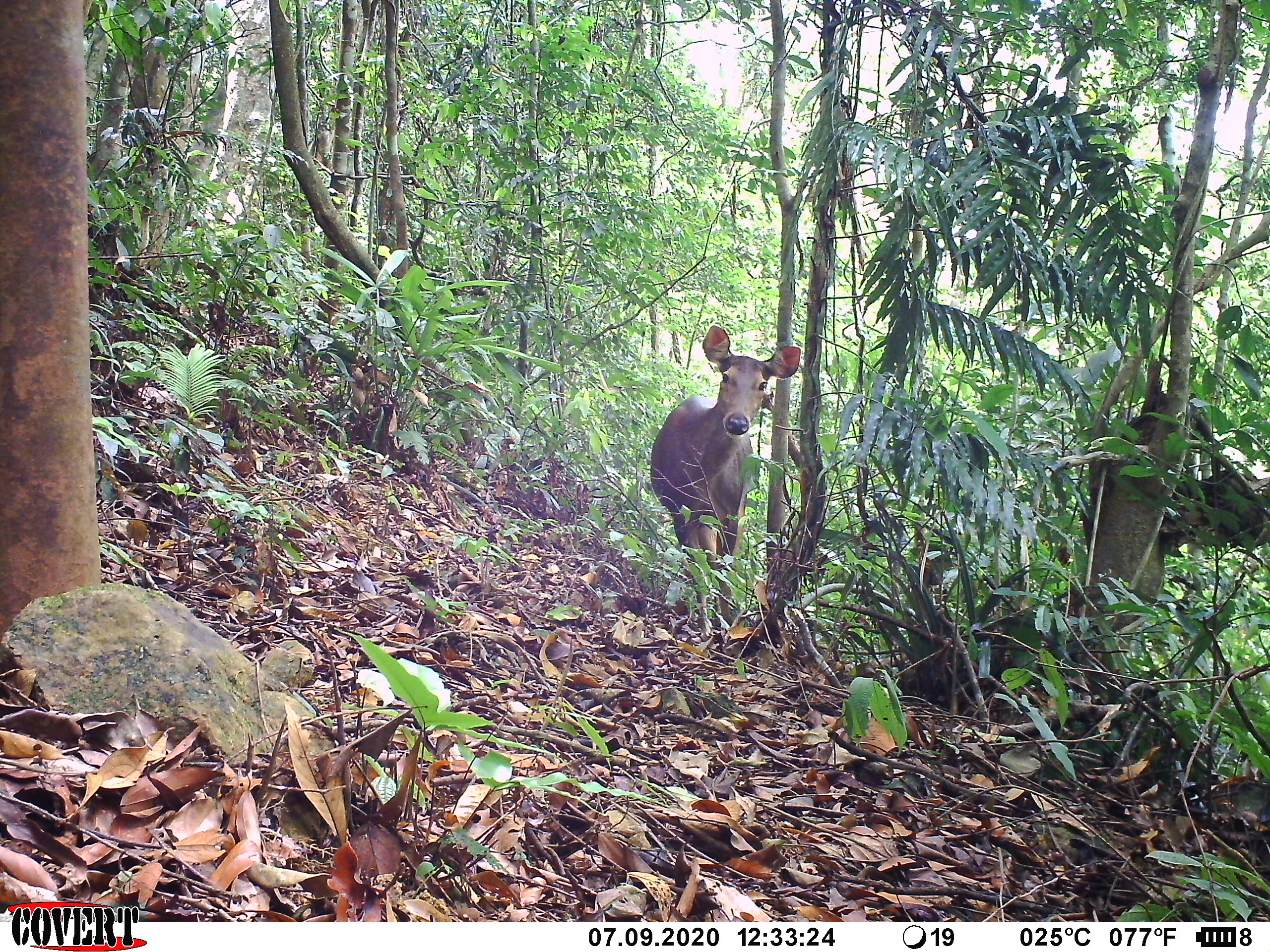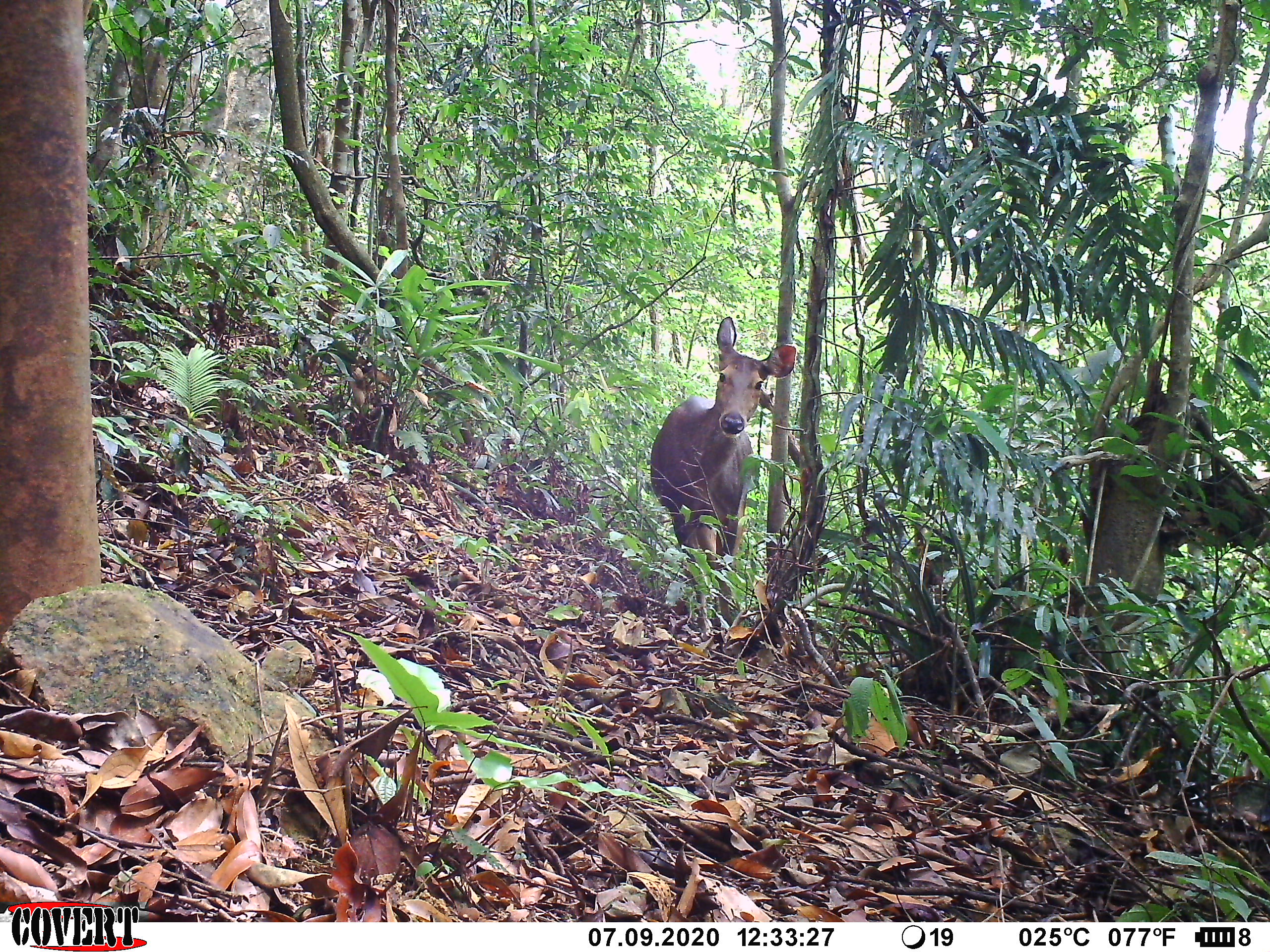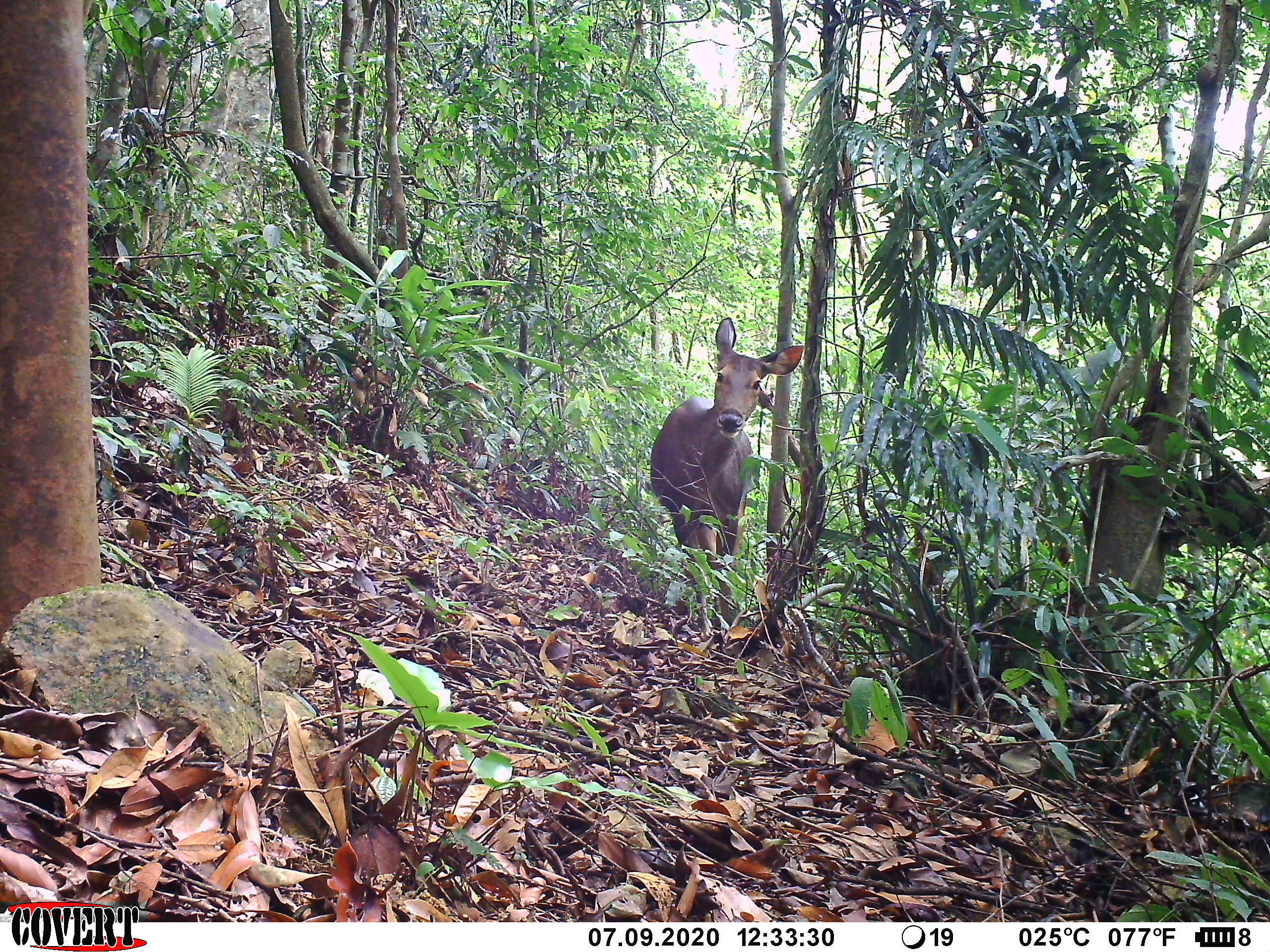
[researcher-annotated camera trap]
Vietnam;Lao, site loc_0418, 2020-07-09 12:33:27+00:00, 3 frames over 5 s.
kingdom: Animalia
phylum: Chordata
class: Mammalia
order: Artiodactyla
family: Cervidae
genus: Rusa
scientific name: Rusa unicolor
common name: sambar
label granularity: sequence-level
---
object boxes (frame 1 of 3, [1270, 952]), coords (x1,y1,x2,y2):
sambar: (650,325,801,641)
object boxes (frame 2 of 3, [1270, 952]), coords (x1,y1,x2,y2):
sambar: (649,316,795,641)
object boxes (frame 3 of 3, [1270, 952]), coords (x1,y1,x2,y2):
sambar: (649,317,805,634)